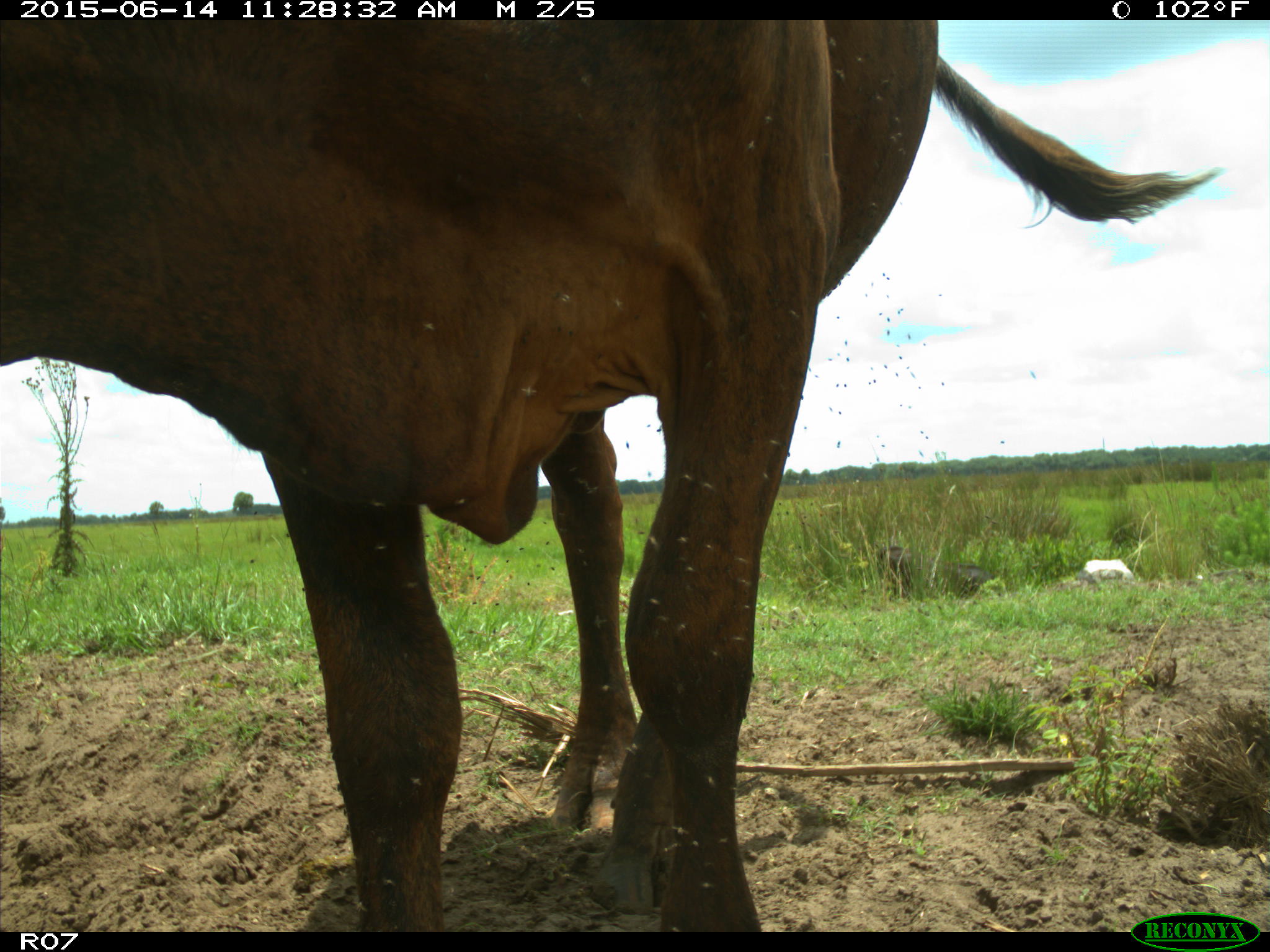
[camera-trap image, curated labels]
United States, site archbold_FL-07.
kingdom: Animalia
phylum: Chordata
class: Mammalia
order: Artiodactyla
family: Bovidae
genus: Bos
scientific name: Bos taurus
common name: domestic cow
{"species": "Bos taurus (domestic cow)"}